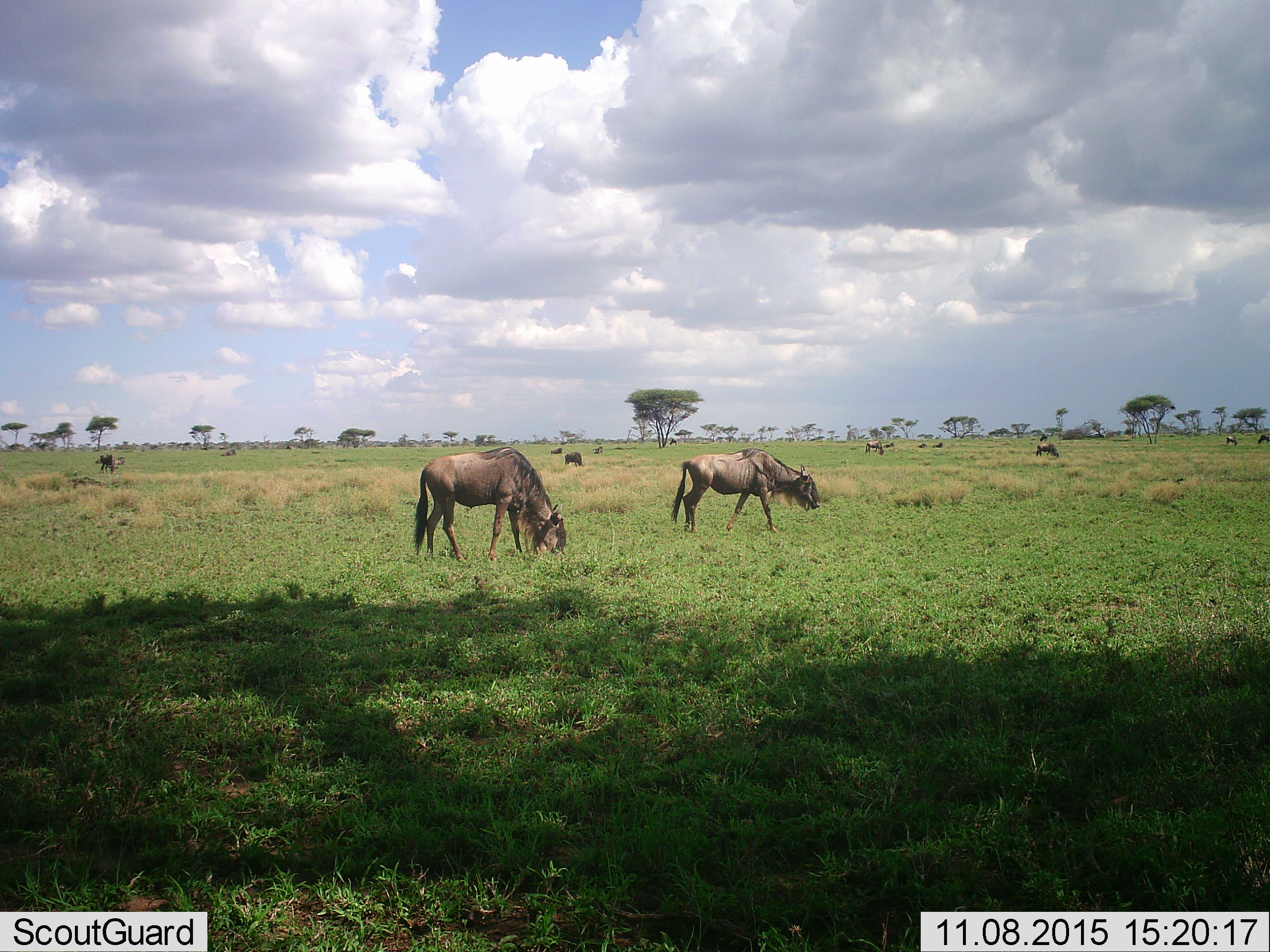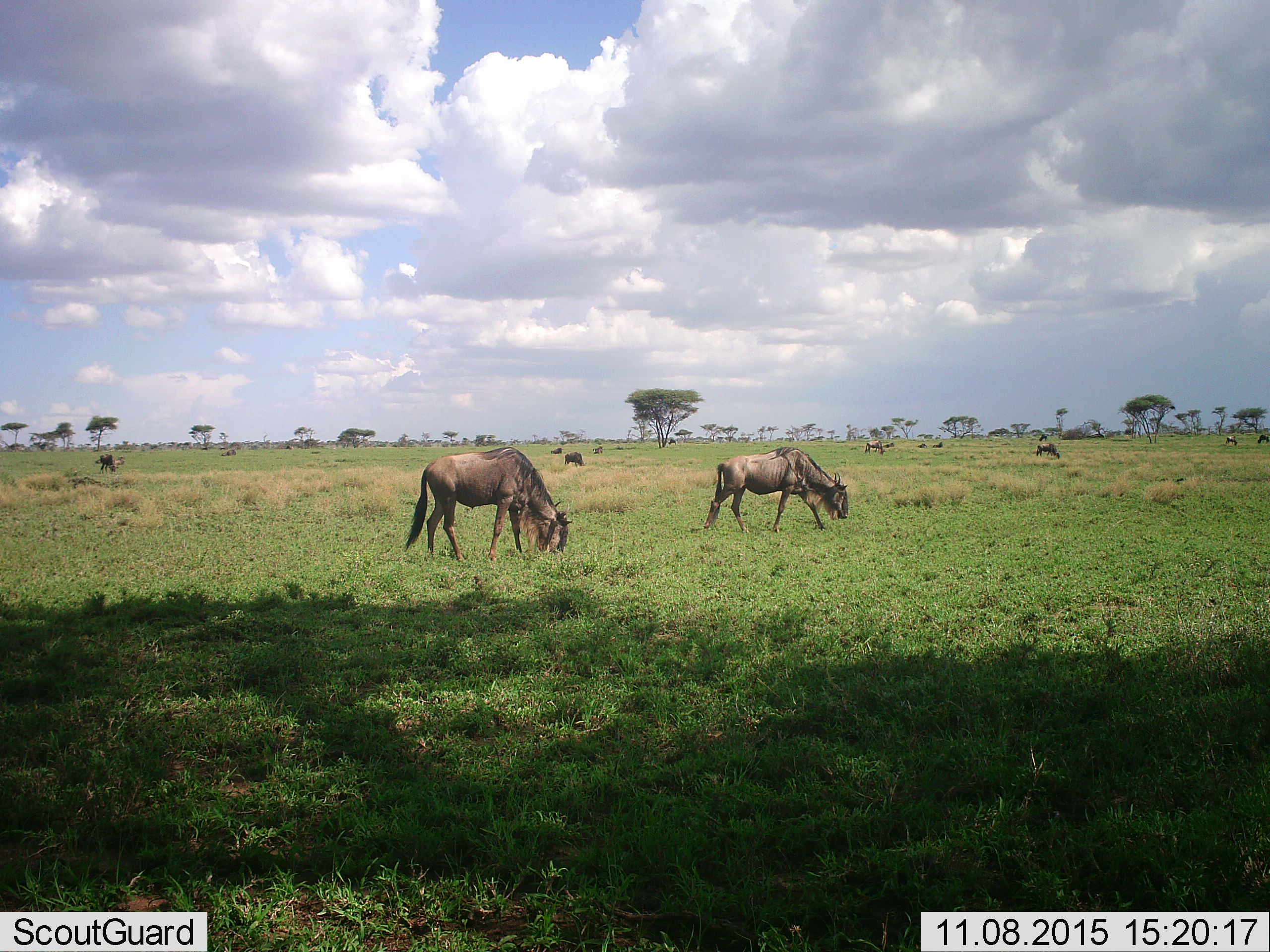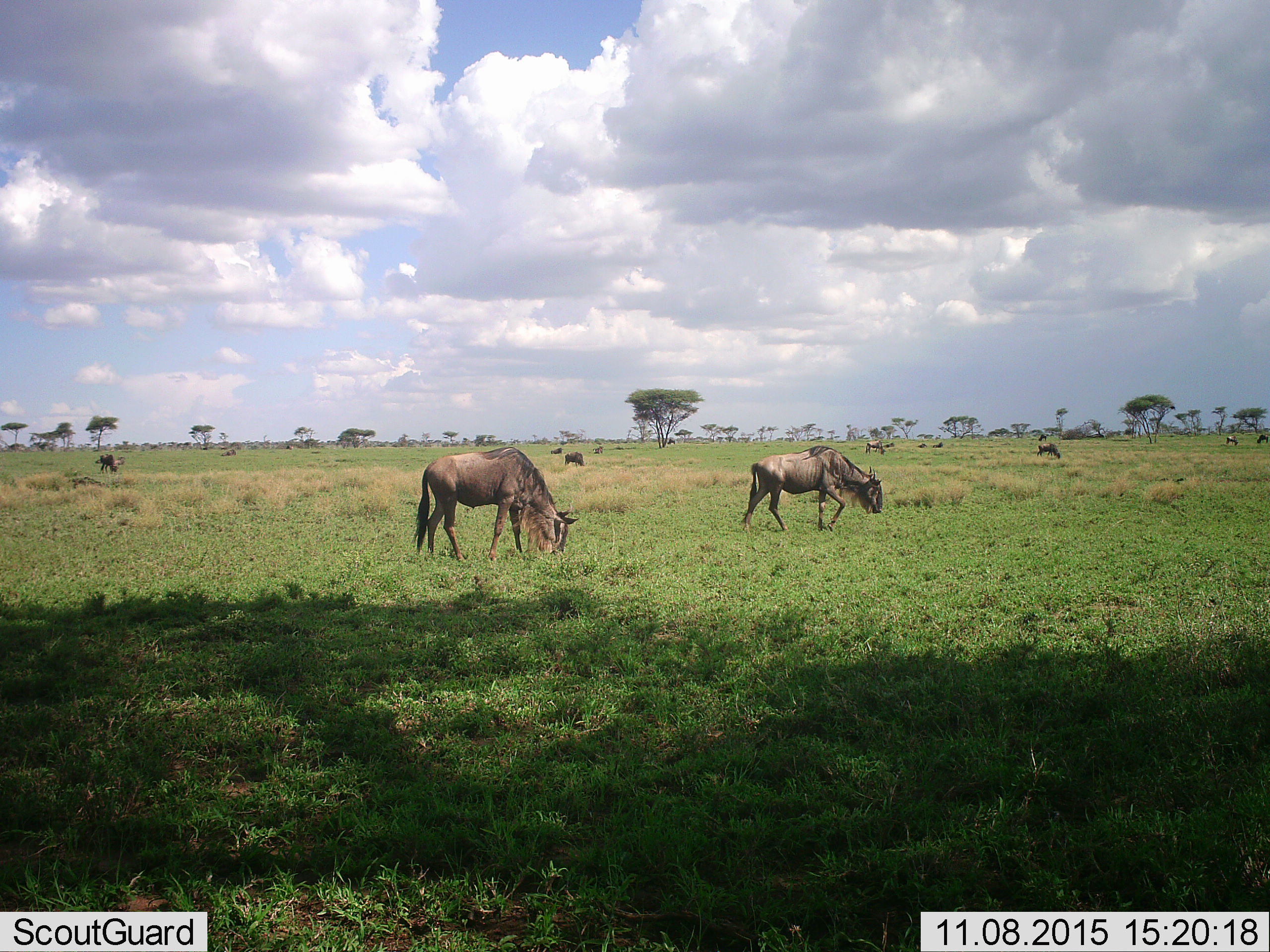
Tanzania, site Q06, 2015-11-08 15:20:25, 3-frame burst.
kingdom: Animalia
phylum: Chordata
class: Mammalia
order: Artiodactyla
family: Bovidae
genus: Connochaetes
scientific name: Connochaetes taurinus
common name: blue wildebeest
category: wildebeest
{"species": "wildebeest (blue wildebeest) (Connochaetes taurinus)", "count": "11-50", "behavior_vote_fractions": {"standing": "78%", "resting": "11%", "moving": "67%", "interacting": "0%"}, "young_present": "0%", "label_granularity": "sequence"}